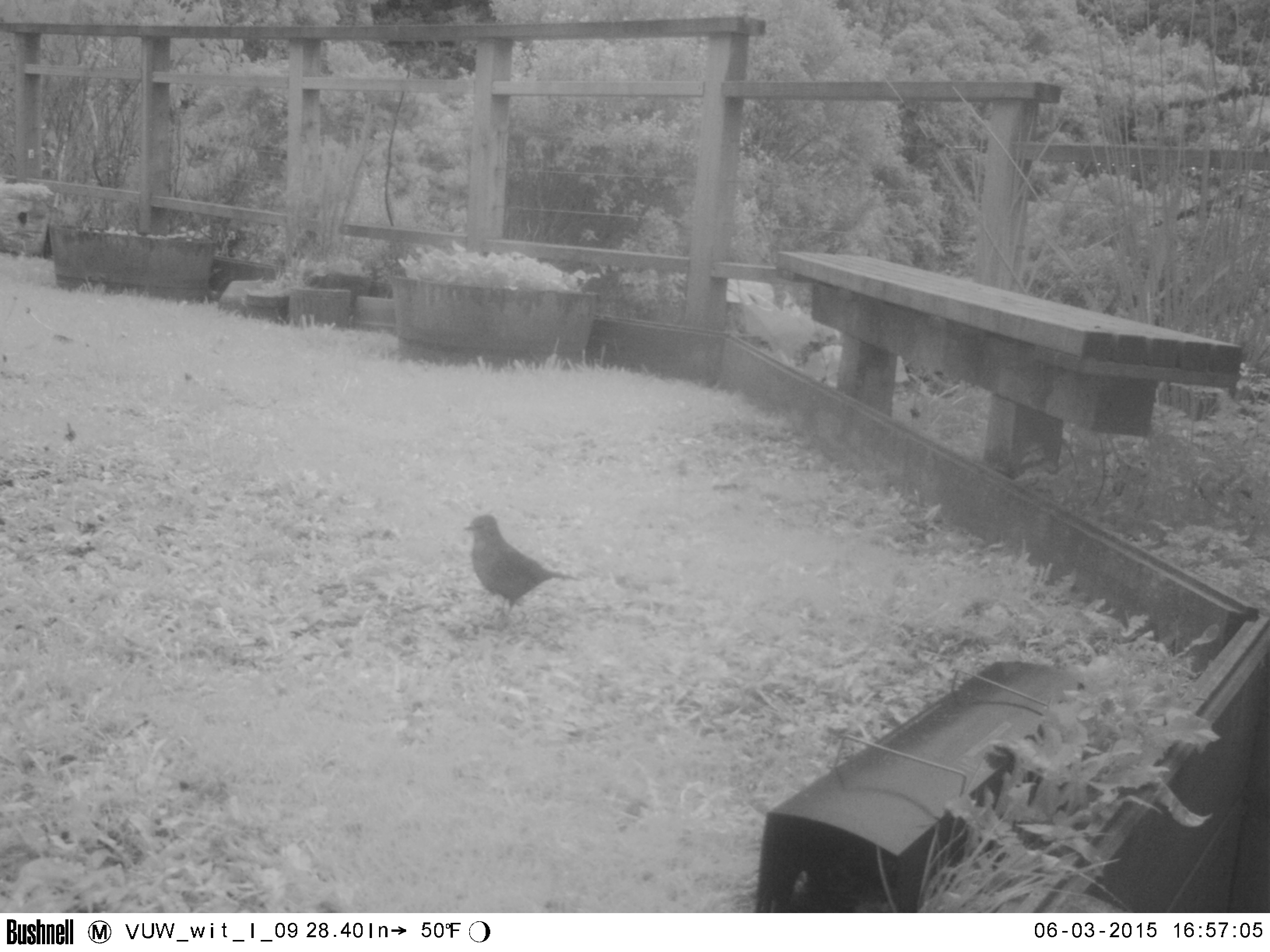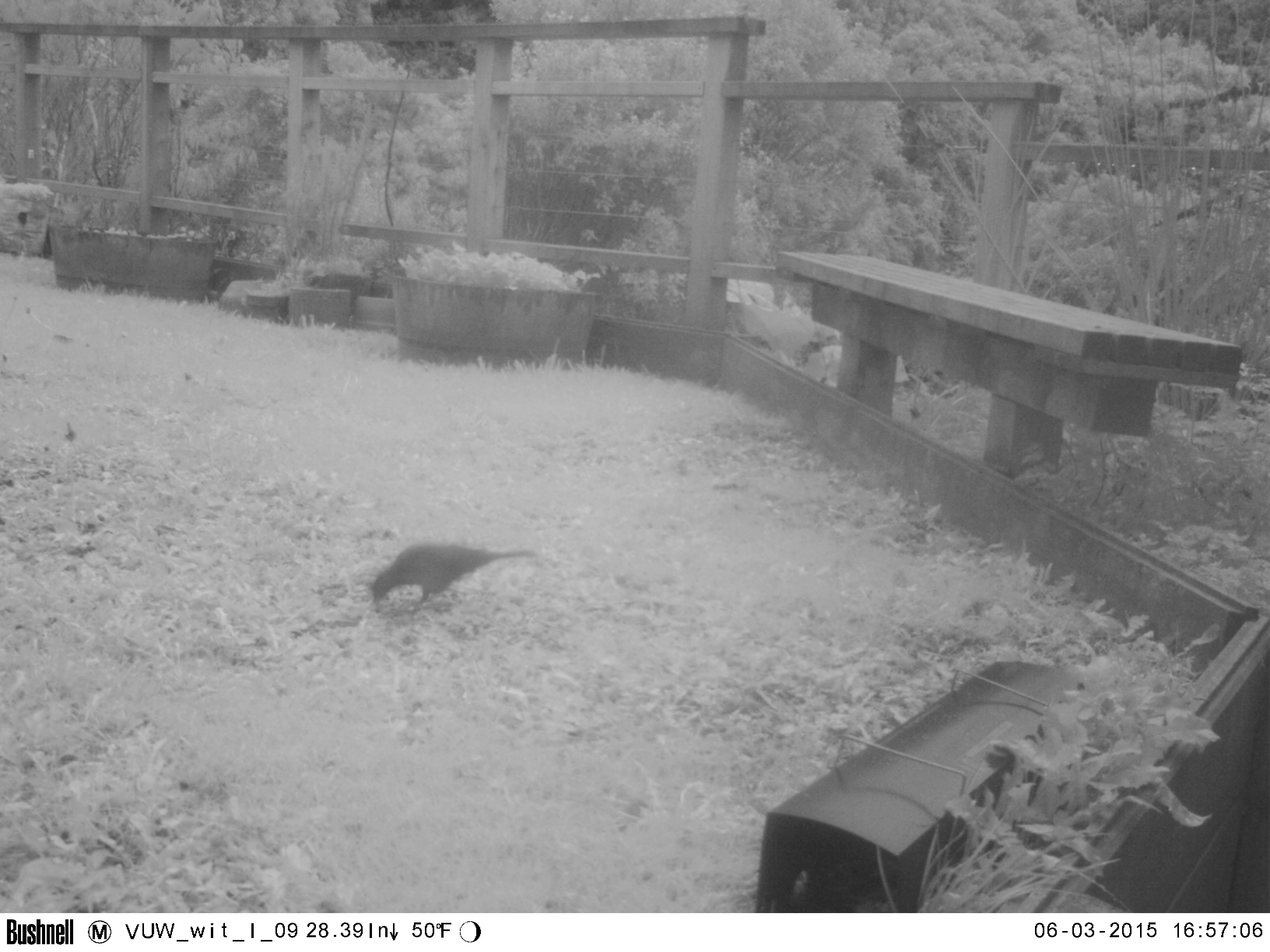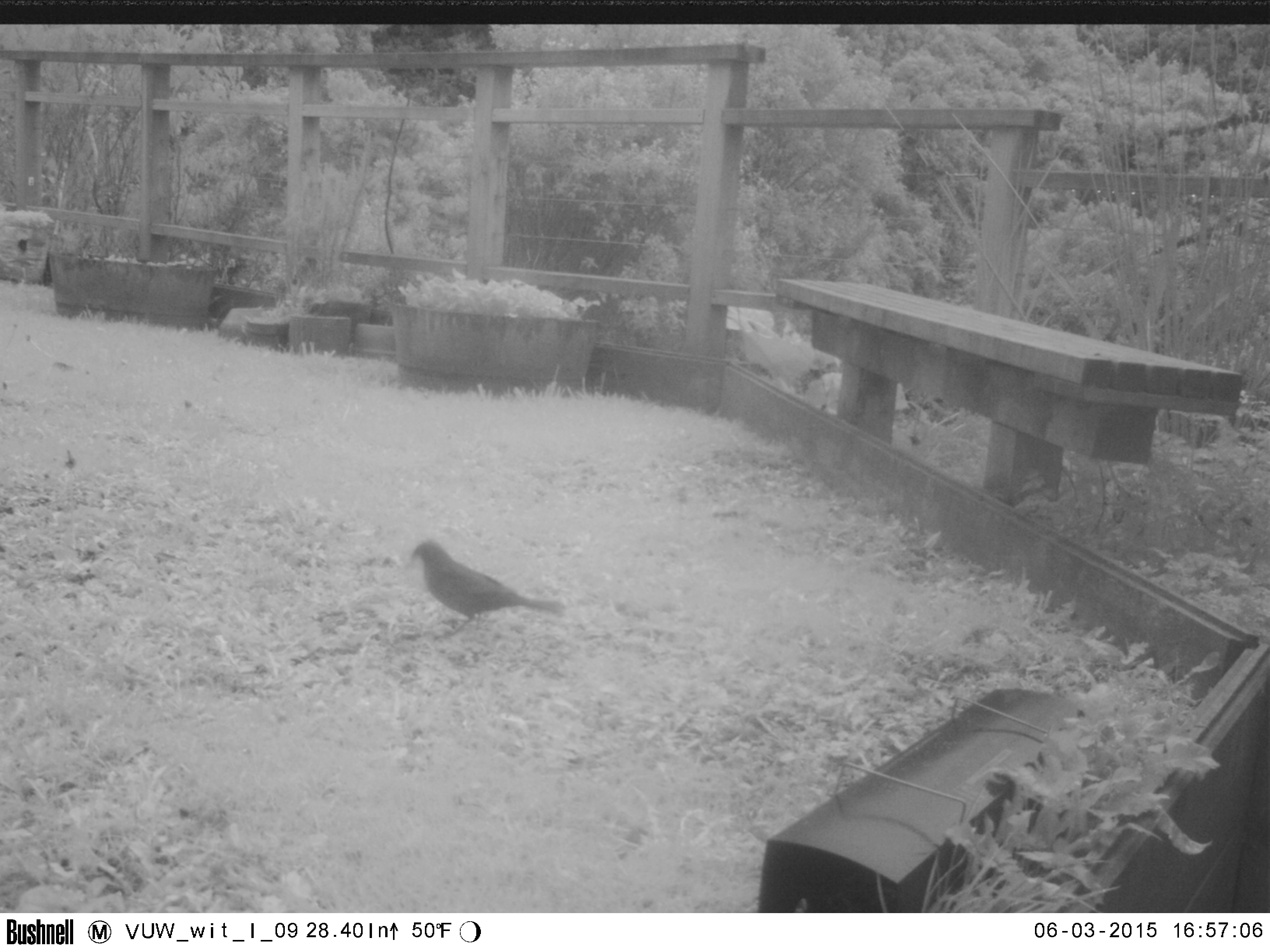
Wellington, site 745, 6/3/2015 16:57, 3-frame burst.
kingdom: Animalia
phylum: Chordata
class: Aves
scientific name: Aves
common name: bird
Bird (Aves).